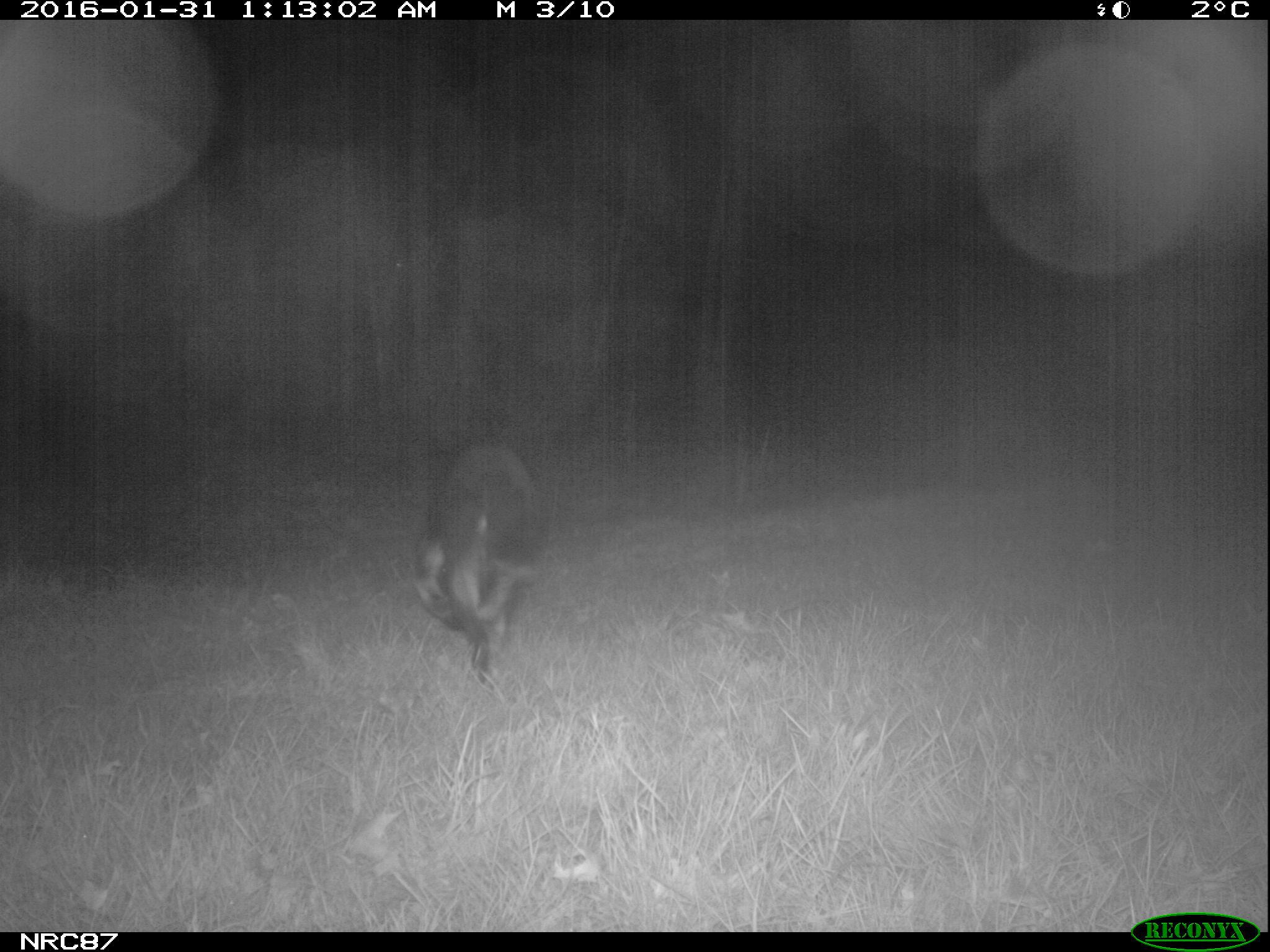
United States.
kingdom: Animalia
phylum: Chordata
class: Mammalia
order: Carnivora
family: Canidae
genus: Canis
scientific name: Canis familiaris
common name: domestic dog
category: Dog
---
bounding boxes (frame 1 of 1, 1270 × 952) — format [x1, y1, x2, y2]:
Dog: [403, 430, 573, 687]